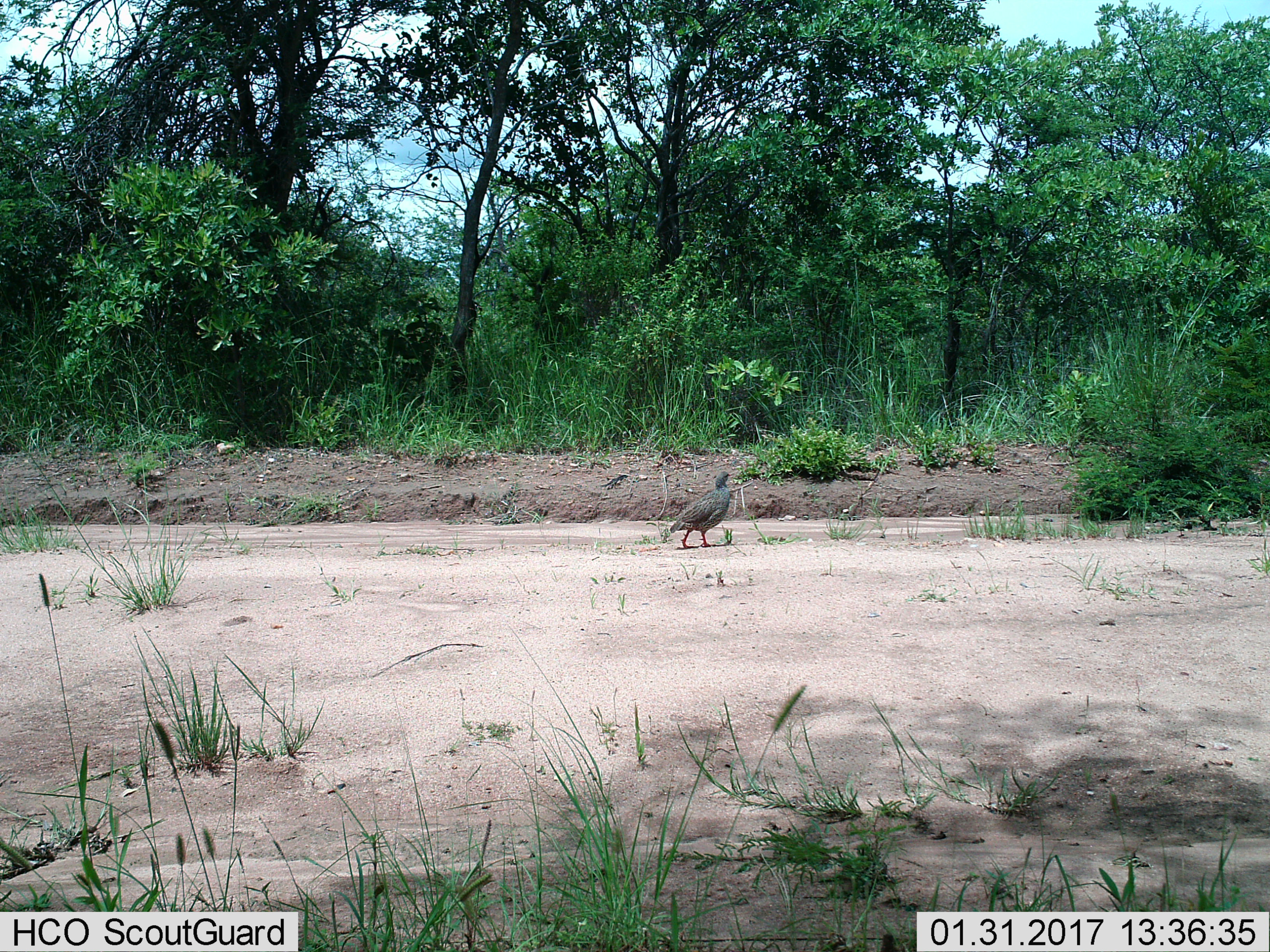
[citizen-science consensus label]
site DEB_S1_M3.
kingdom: Animalia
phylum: Chordata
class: Aves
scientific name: Aves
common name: bird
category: birdother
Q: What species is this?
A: Birdother (bird) (Aves).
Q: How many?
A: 1.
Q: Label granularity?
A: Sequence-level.